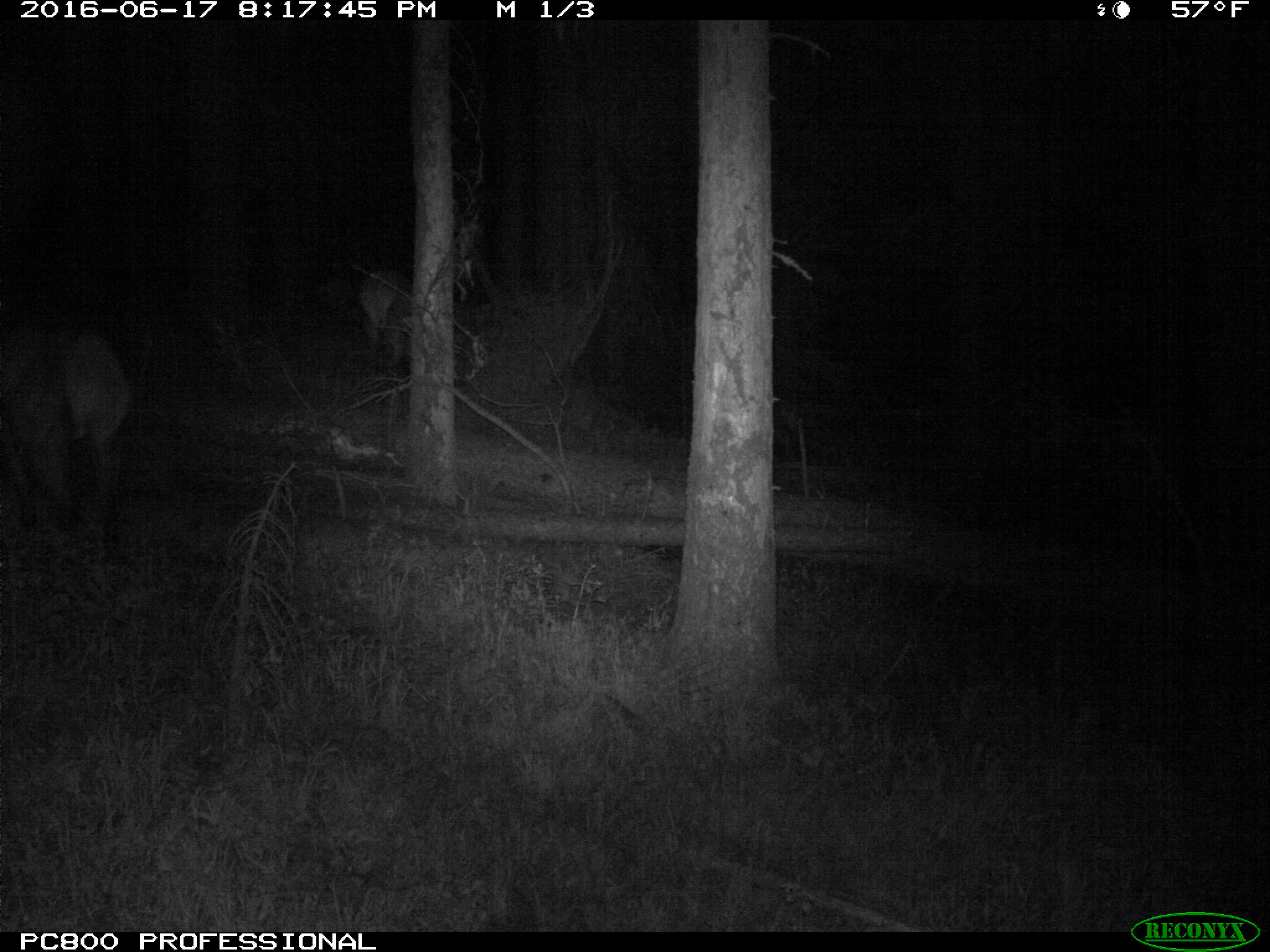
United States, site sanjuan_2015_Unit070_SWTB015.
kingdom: Animalia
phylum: Chordata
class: Mammalia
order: Artiodactyla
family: Cervidae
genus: Cervus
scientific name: Cervus elaphus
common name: red deer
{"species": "Cervus elaphus (red deer)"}